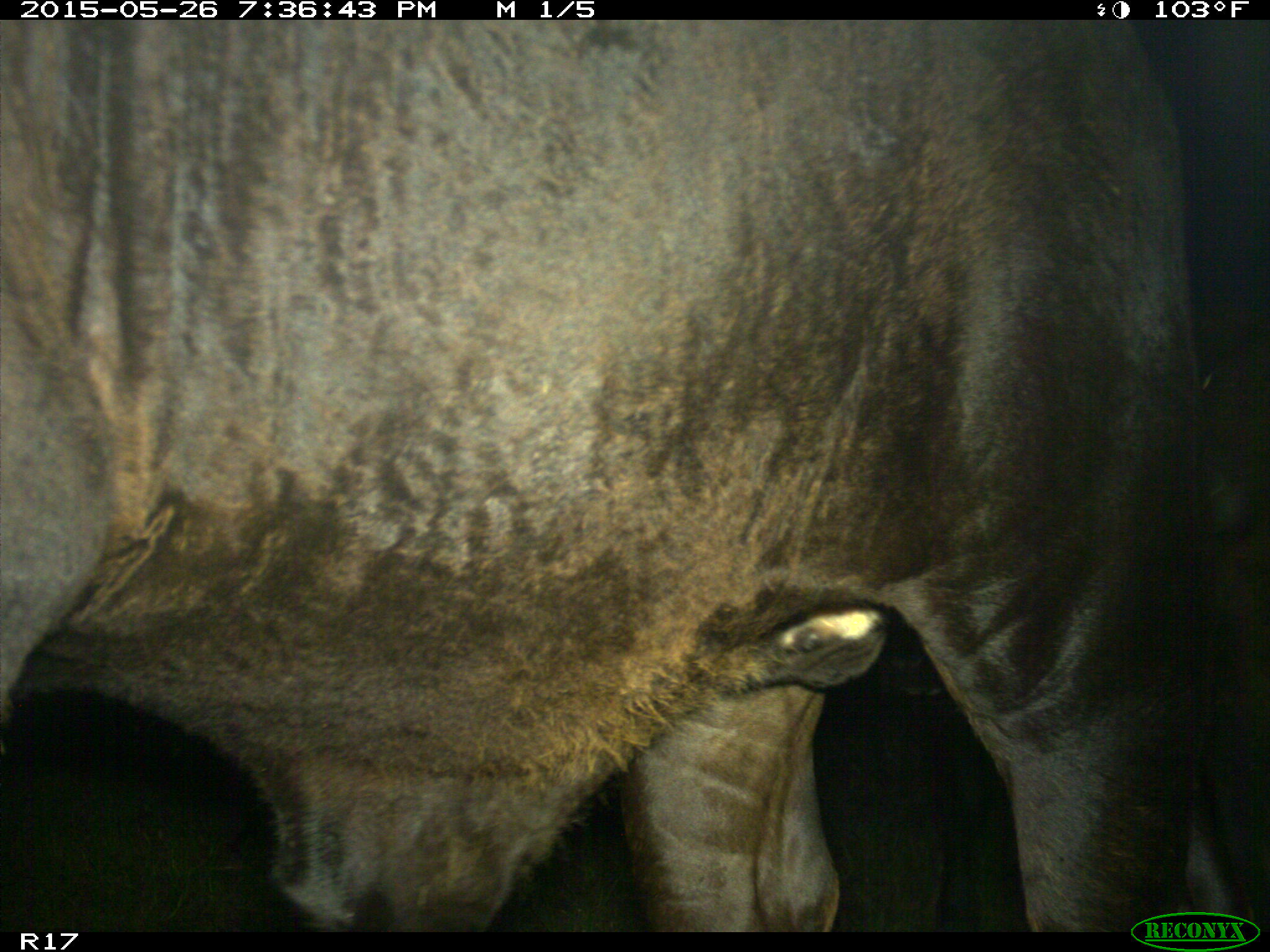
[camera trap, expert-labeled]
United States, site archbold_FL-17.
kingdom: Animalia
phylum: Chordata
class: Mammalia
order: Artiodactyla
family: Bovidae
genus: Bos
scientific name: Bos taurus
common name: domestic cow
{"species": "Bos taurus (domestic cow)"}